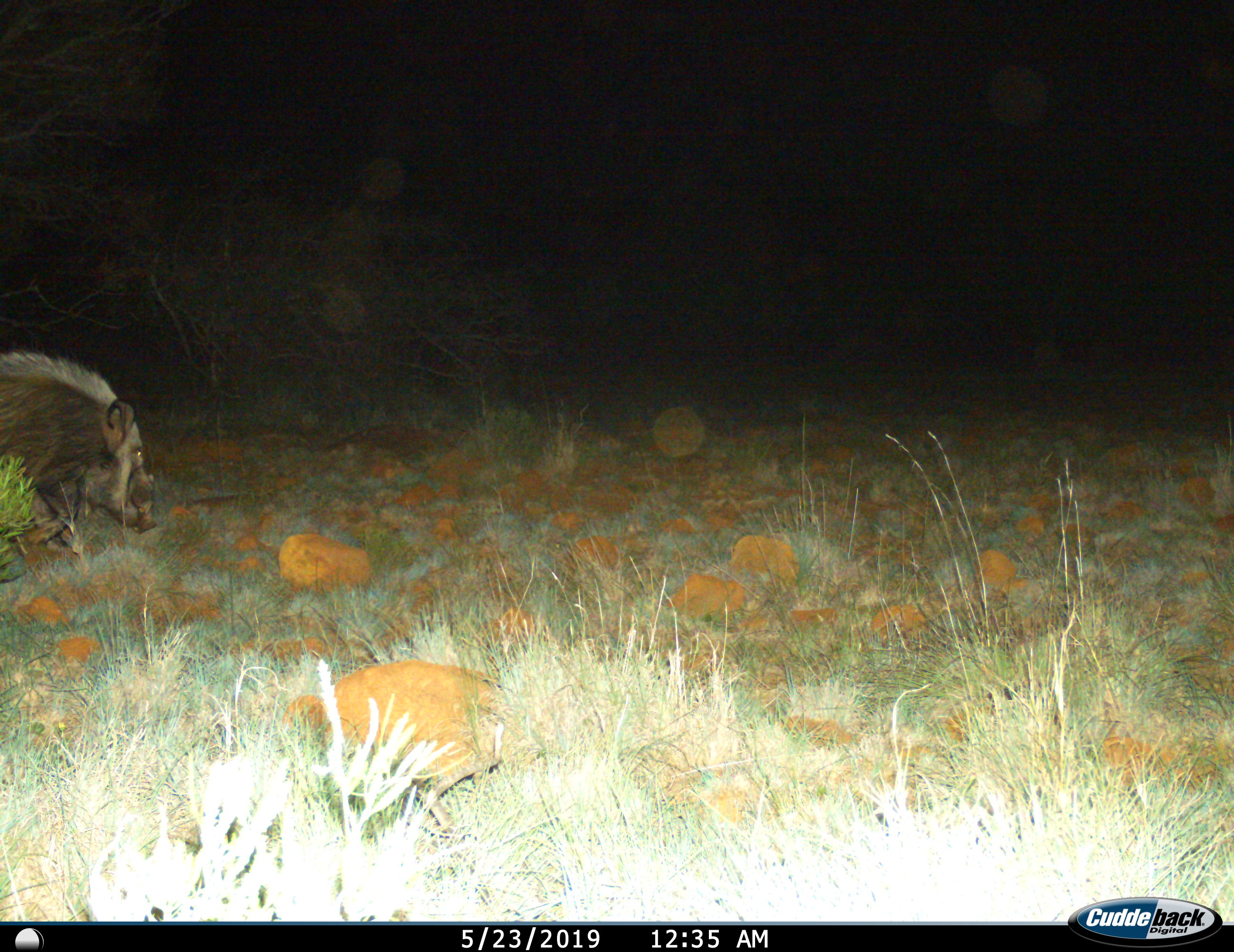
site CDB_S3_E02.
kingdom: Animalia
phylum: Chordata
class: Mammalia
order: Artiodactyla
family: Suidae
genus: Potamochoerus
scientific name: Potamochoerus larvatus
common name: bushpig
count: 1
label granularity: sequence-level